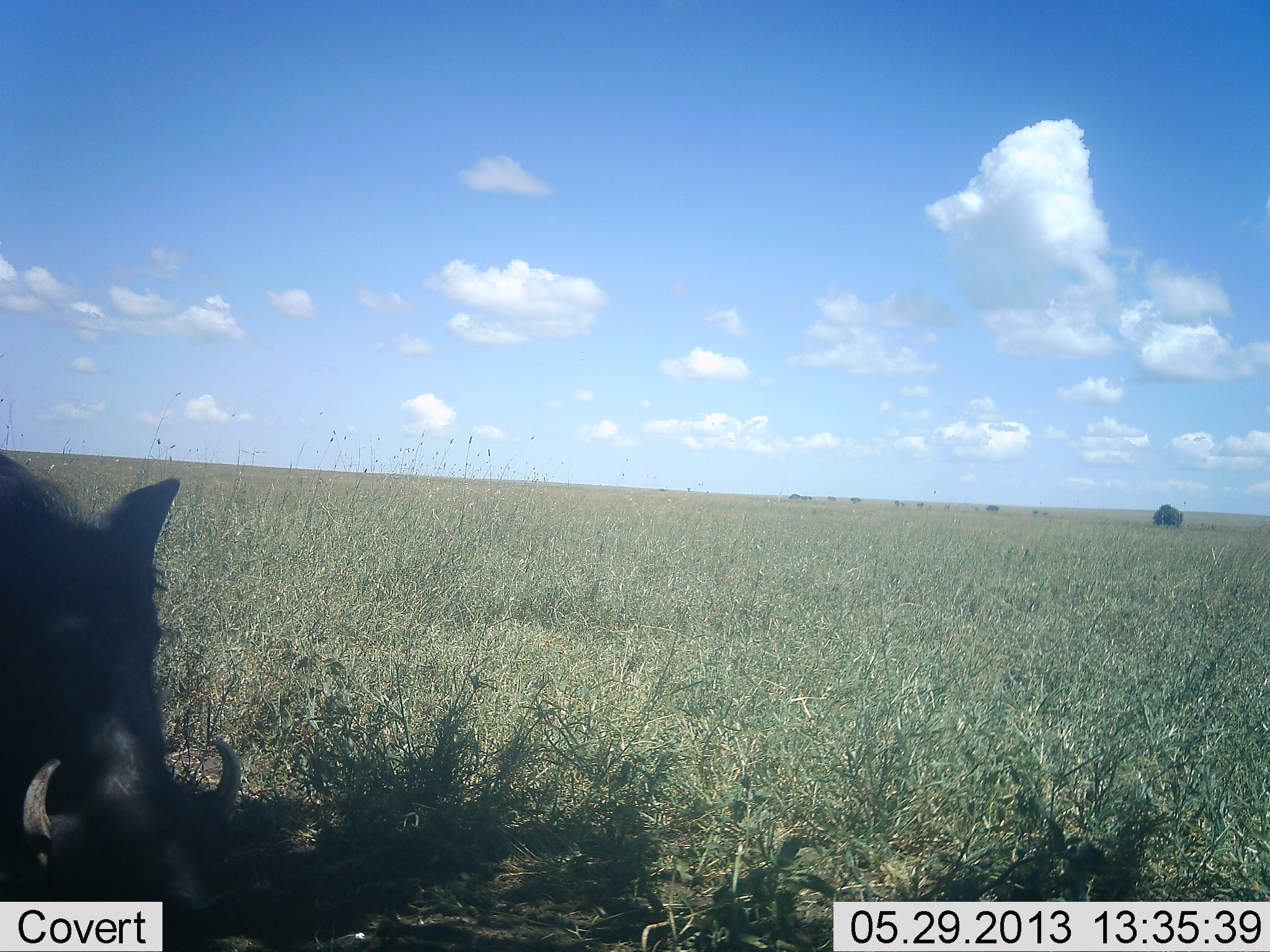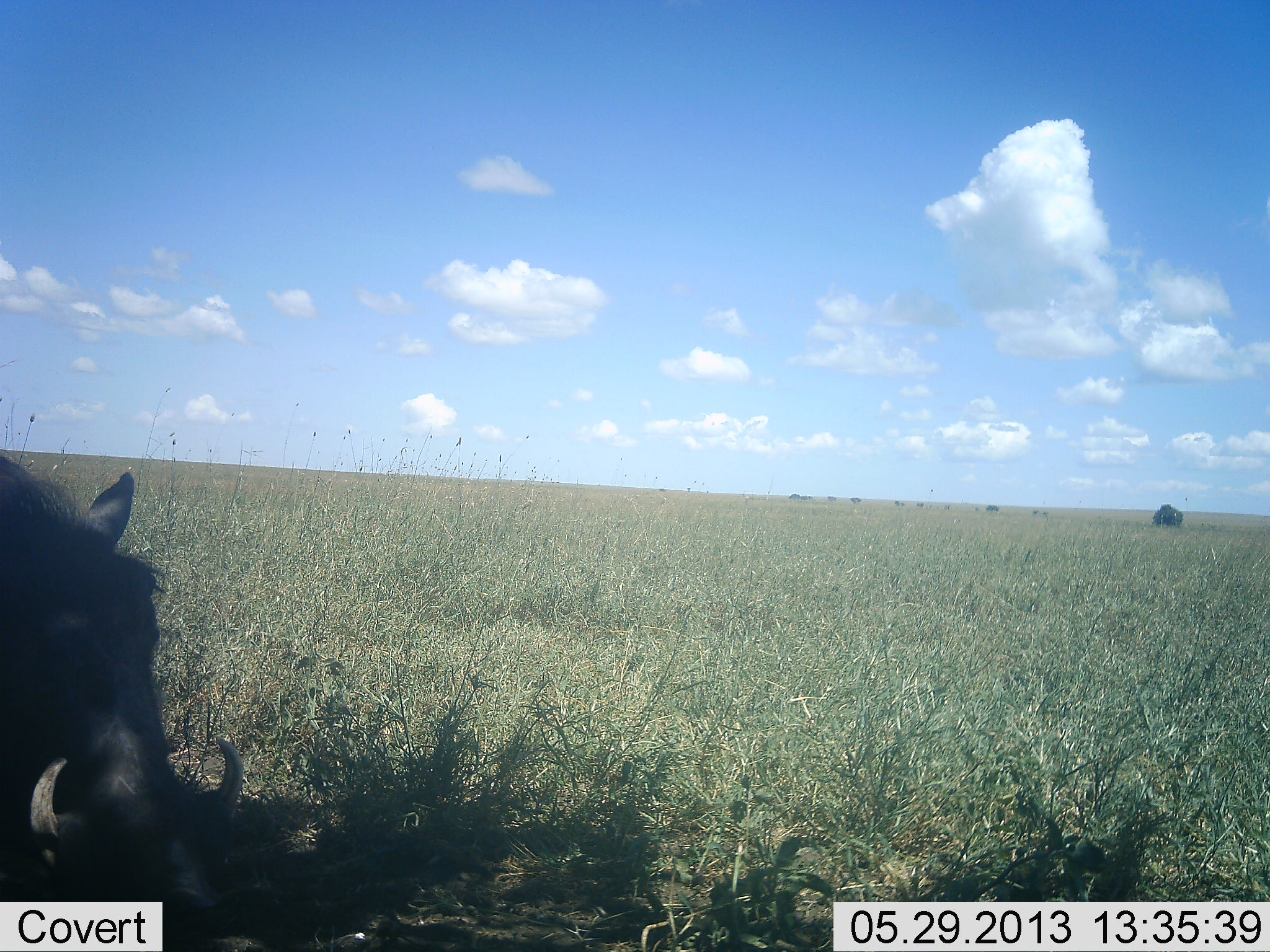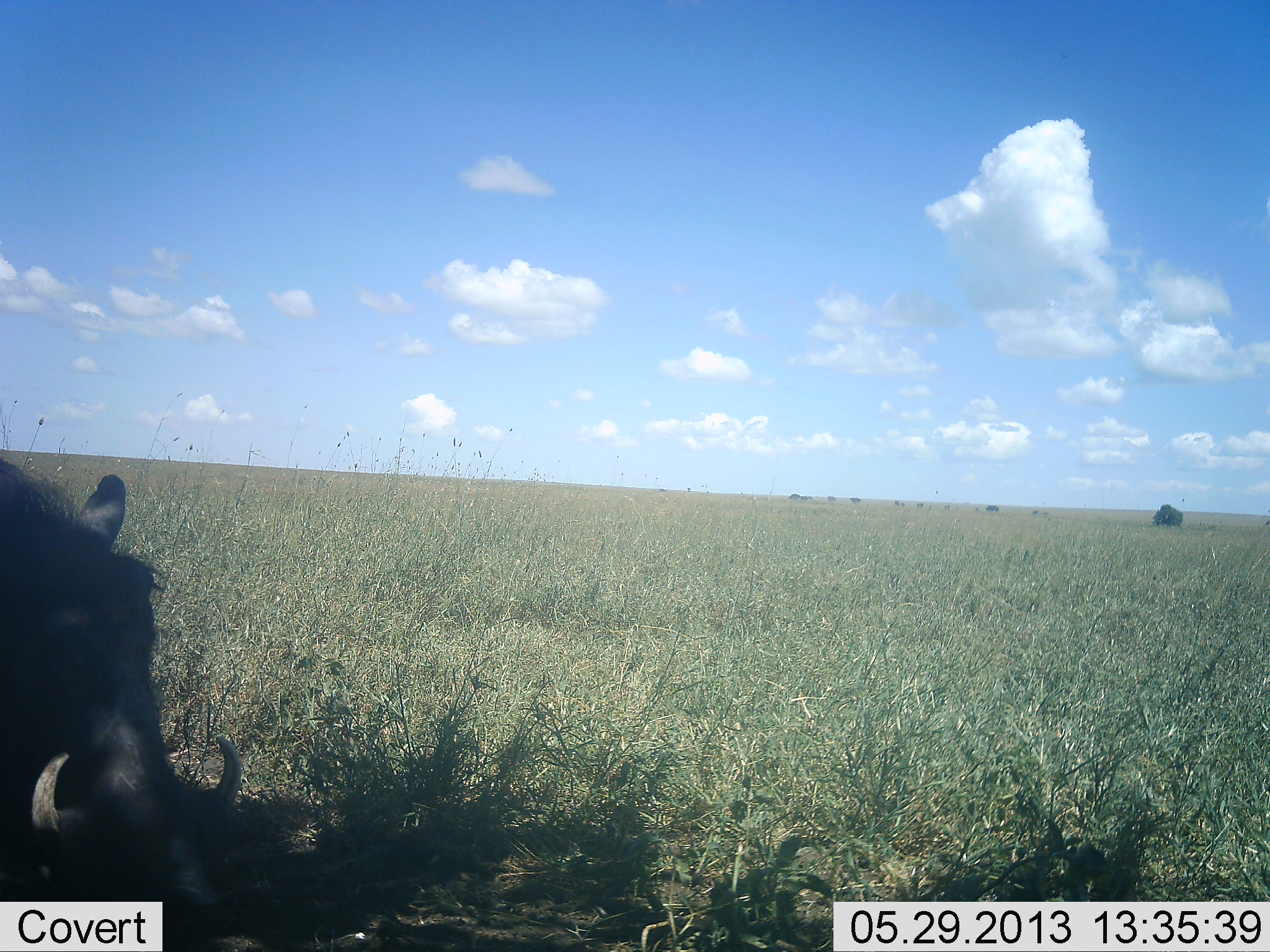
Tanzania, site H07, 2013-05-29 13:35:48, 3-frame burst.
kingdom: Animalia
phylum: Chordata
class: Mammalia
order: Artiodactyla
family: Suidae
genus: Phacochoerus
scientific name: Phacochoerus africanus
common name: warthog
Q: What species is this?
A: Warthog (Phacochoerus africanus).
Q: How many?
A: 1.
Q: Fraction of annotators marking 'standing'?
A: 78%.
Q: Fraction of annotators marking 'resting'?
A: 0%.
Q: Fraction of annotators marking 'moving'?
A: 0%.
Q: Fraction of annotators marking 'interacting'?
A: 0%.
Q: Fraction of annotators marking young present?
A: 0%.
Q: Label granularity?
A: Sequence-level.